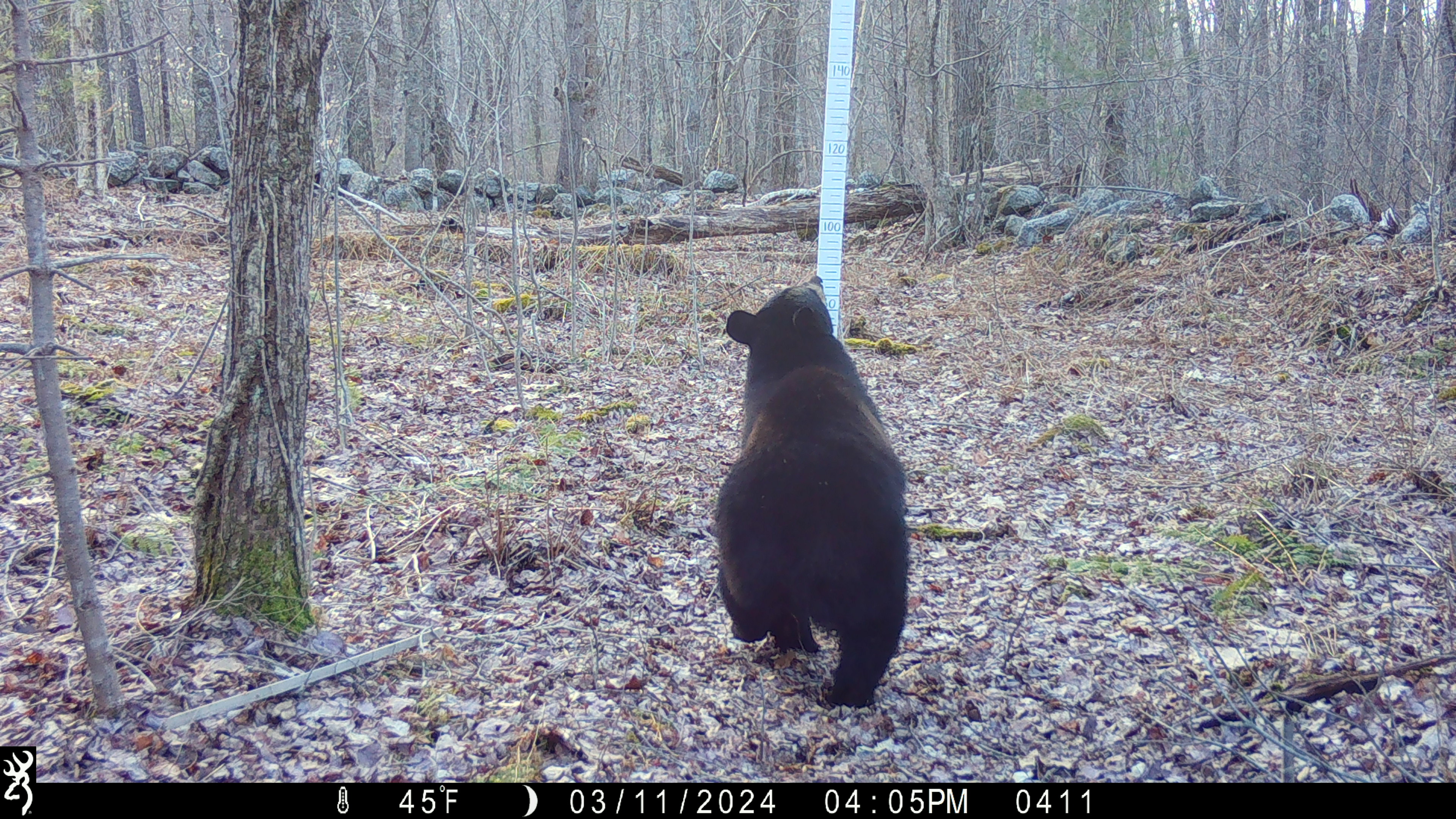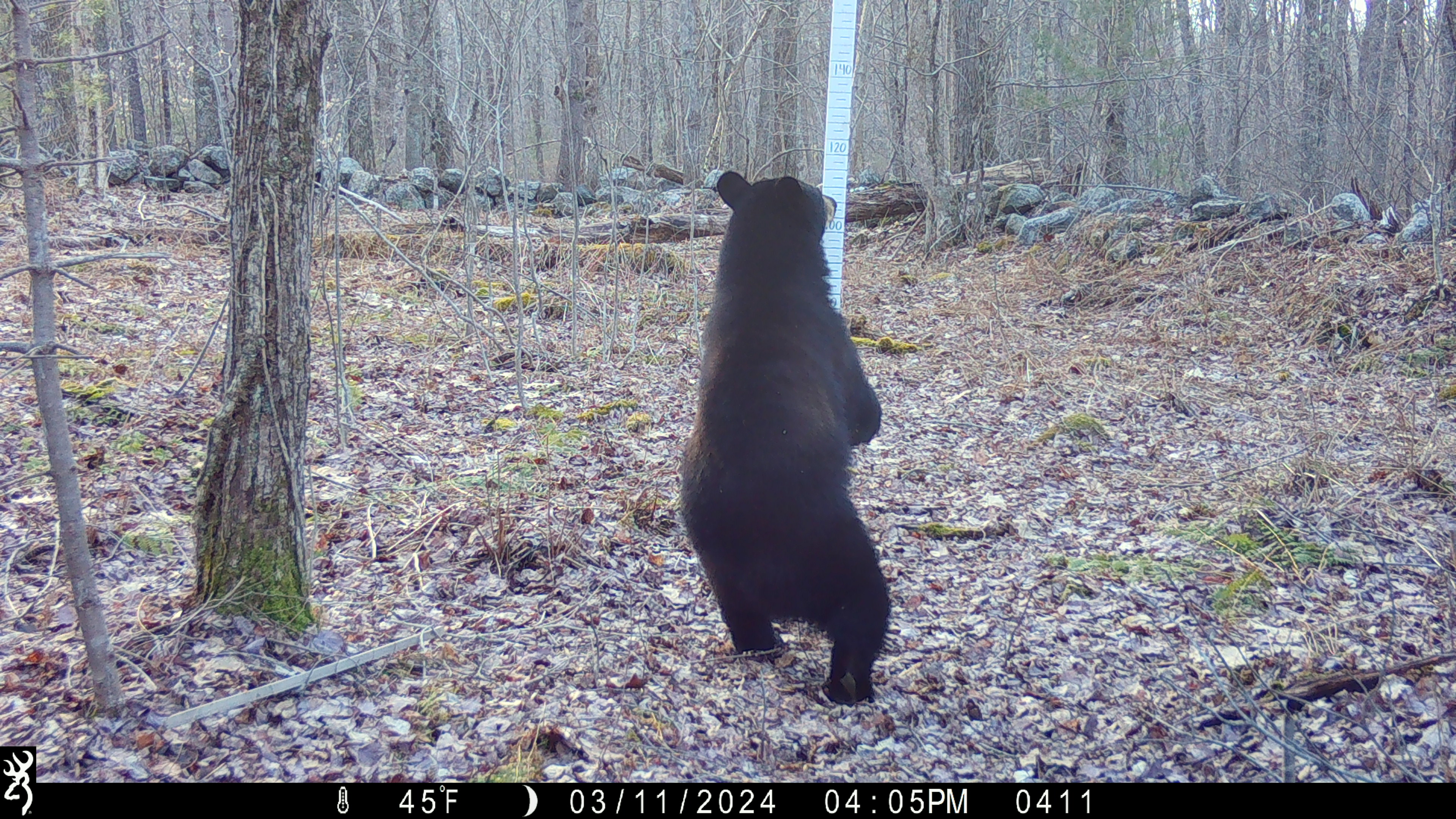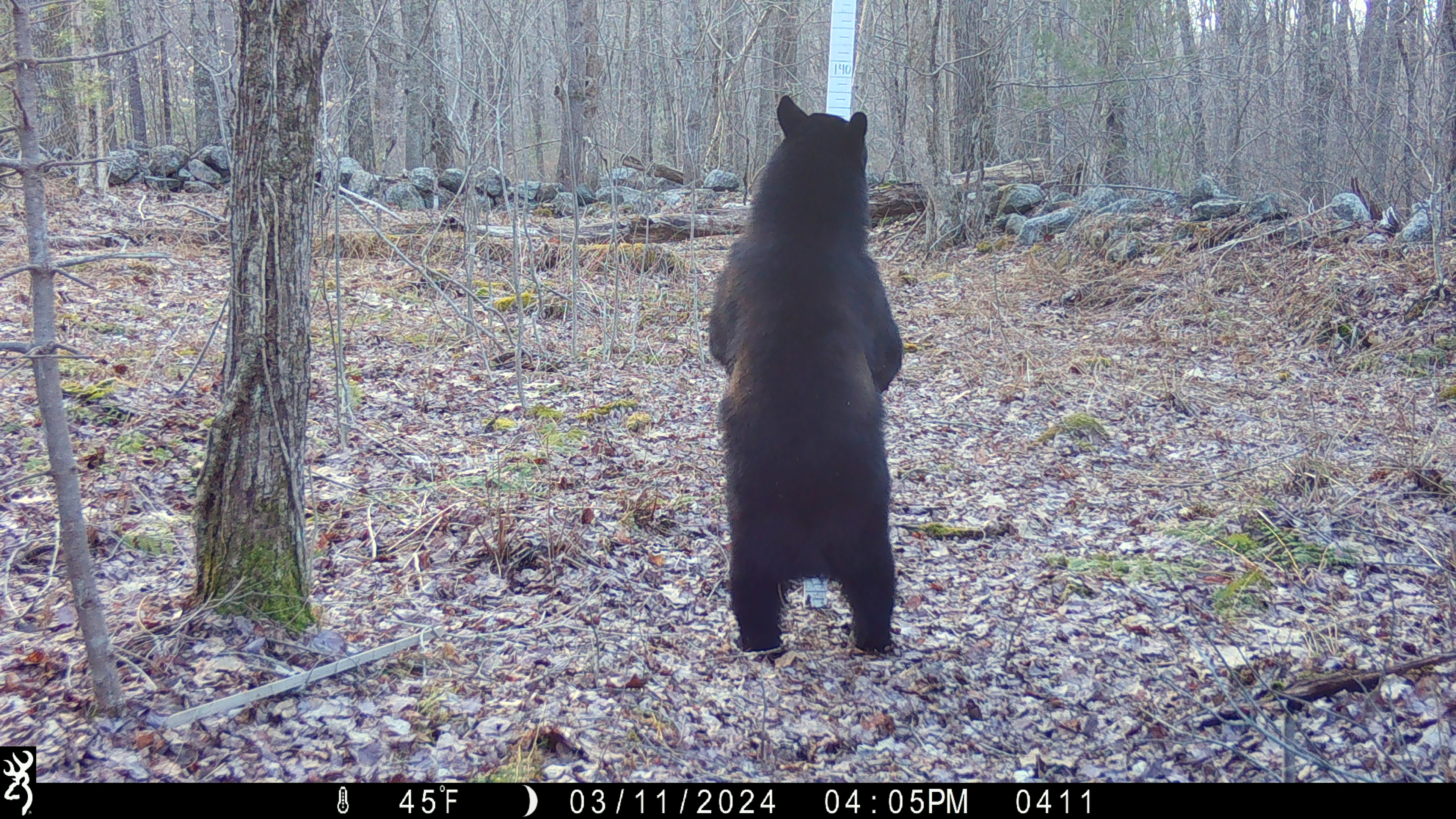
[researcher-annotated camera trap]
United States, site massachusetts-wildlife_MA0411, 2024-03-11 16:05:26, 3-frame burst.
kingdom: Animalia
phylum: Chordata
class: Mammalia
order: Carnivora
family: Ursidae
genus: Ursus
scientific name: Ursus americanus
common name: black bear